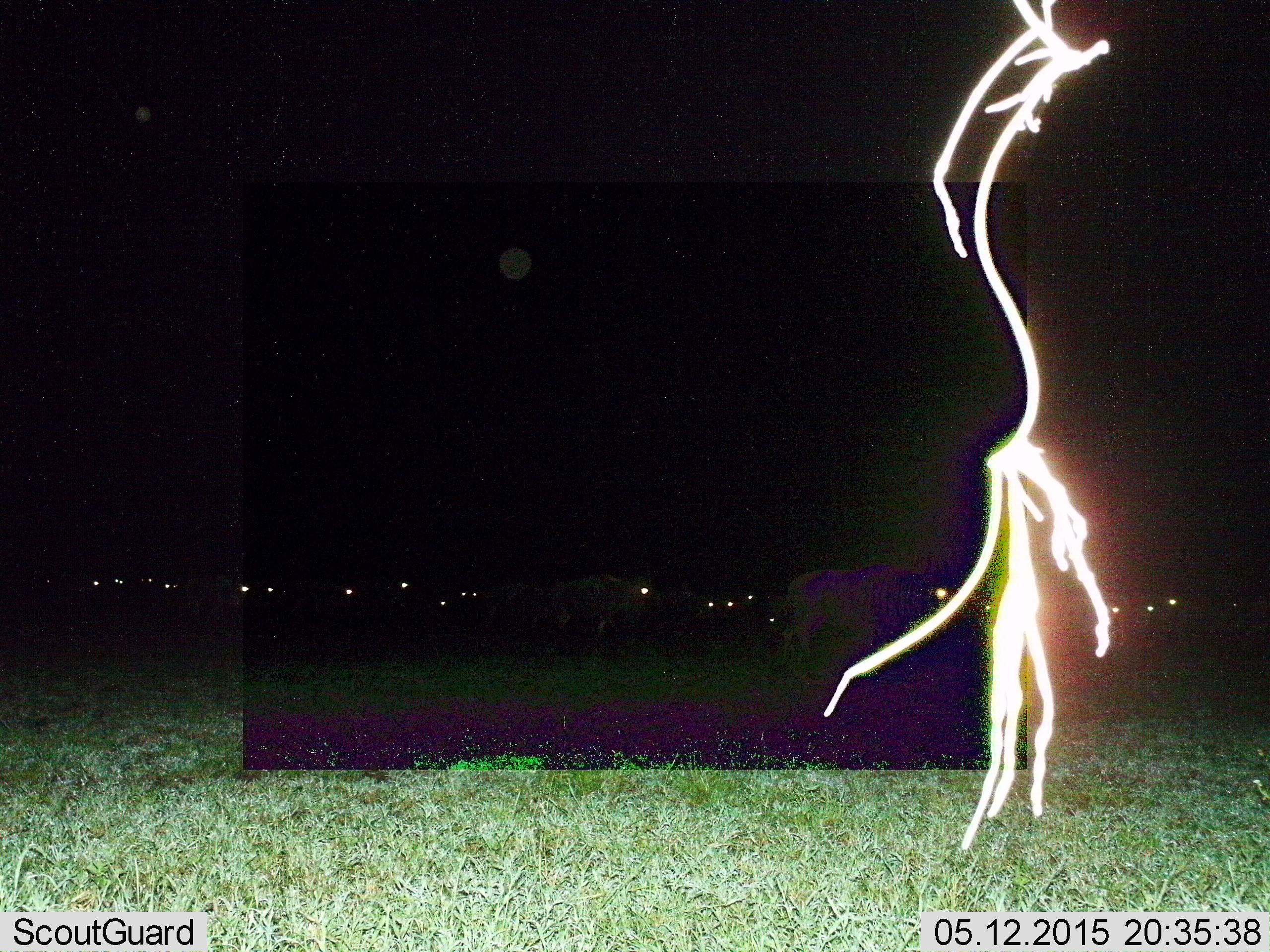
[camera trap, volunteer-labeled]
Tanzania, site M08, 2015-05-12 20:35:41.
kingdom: Animalia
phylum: Chordata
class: Mammalia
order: Artiodactyla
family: Bovidae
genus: Connochaetes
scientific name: Connochaetes taurinus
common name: blue wildebeest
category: wildebeest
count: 11-50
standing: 20%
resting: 0%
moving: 100%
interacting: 0%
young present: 0%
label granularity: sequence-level